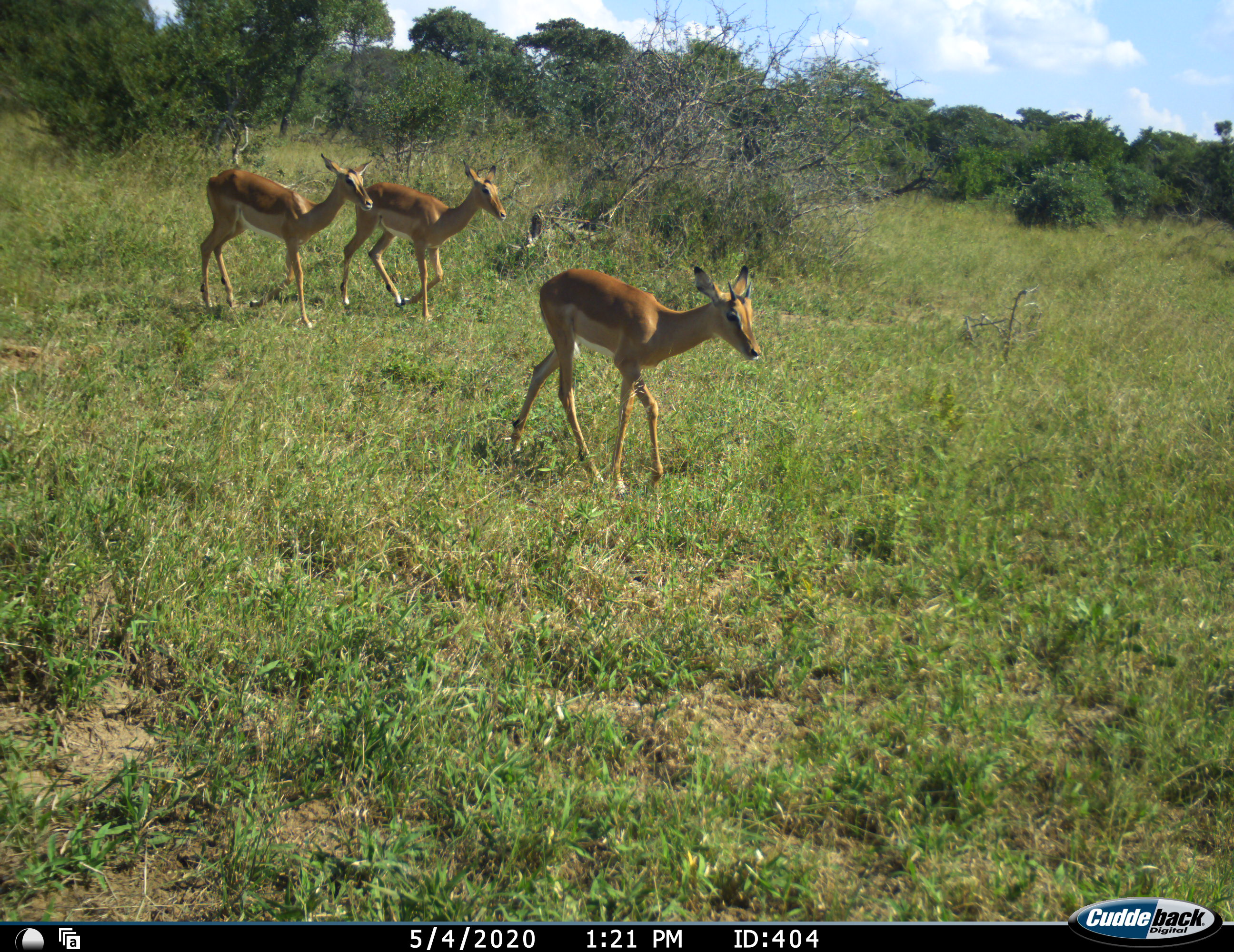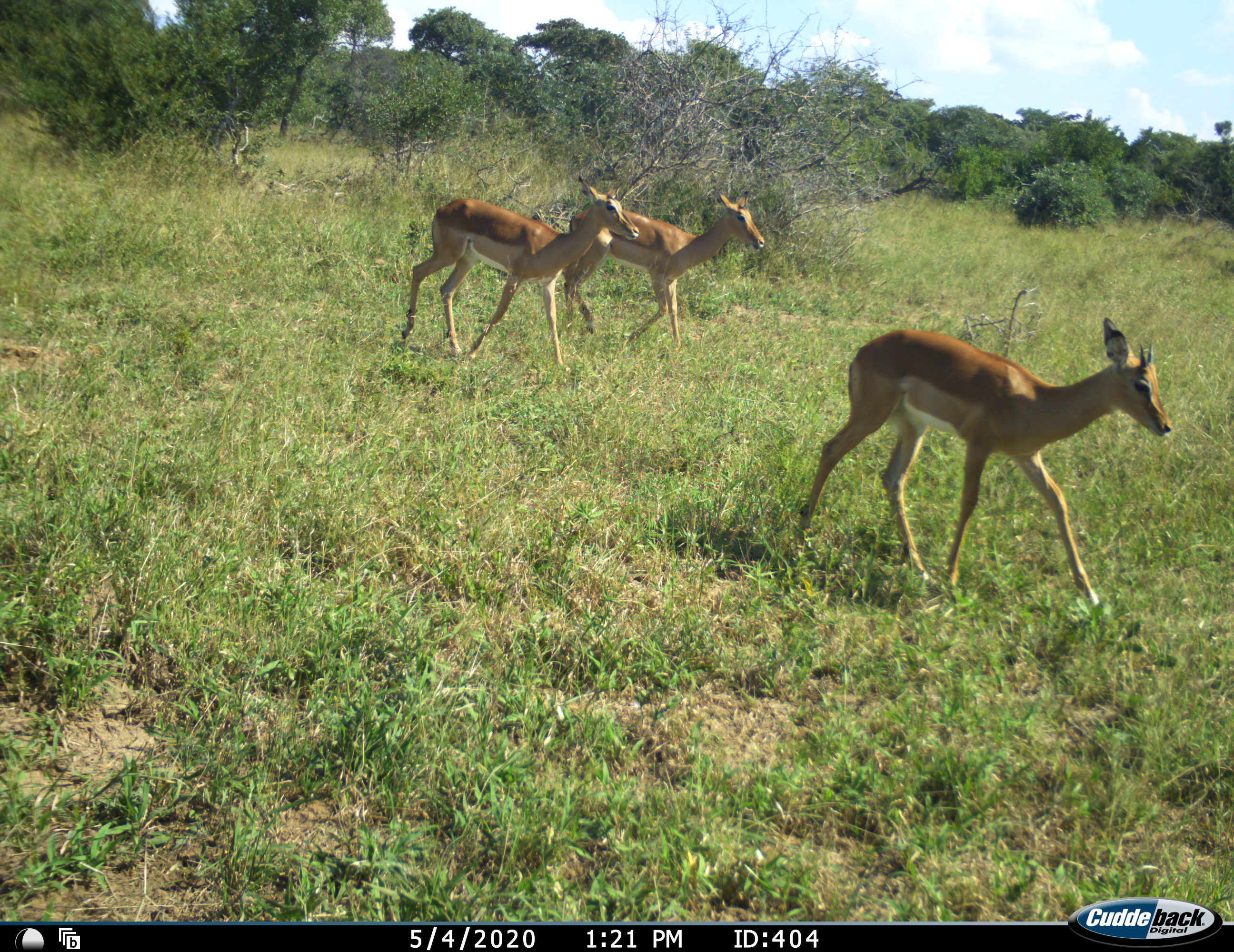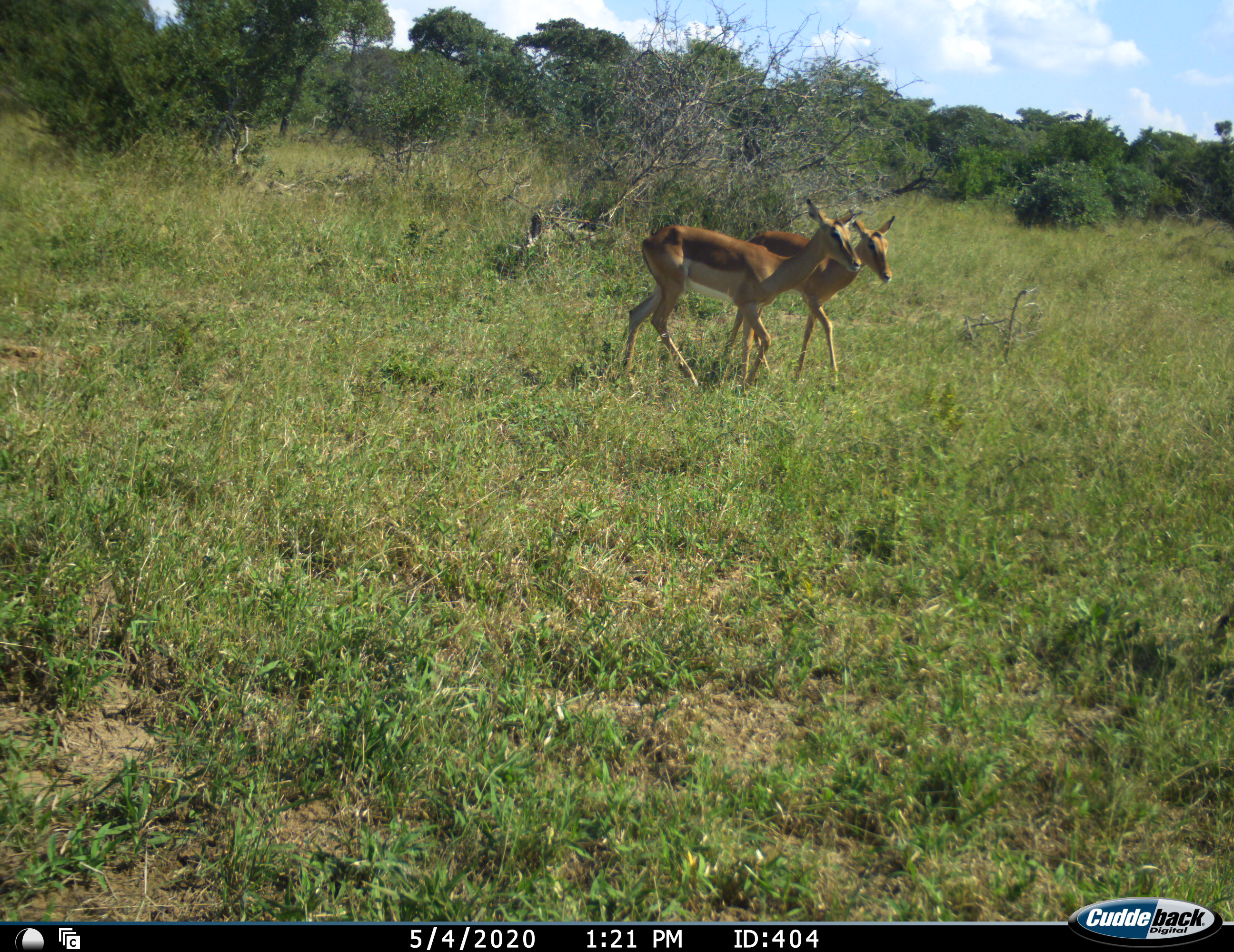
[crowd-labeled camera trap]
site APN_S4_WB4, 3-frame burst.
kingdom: Animalia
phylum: Chordata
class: Mammalia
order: Artiodactyla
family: Bovidae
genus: Aepyceros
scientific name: Aepyceros melampus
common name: impala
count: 3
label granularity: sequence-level